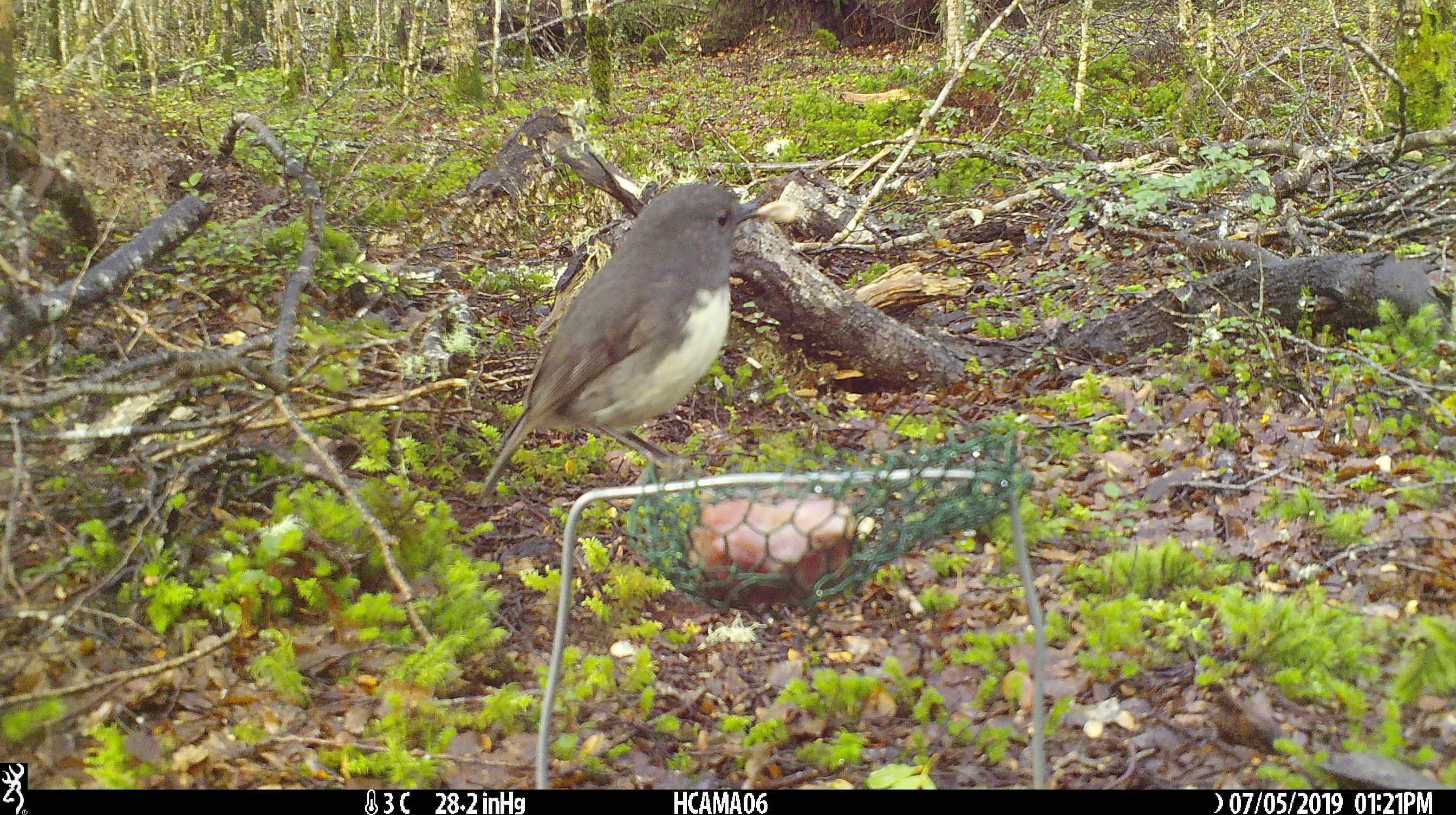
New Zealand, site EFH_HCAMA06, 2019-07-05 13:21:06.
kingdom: Animalia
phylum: Chordata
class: Aves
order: Passeriformes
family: Petroicidae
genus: Petroica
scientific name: Petroica australis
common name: new zealand robin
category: robin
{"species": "robin (new zealand robin) (Petroica australis)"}